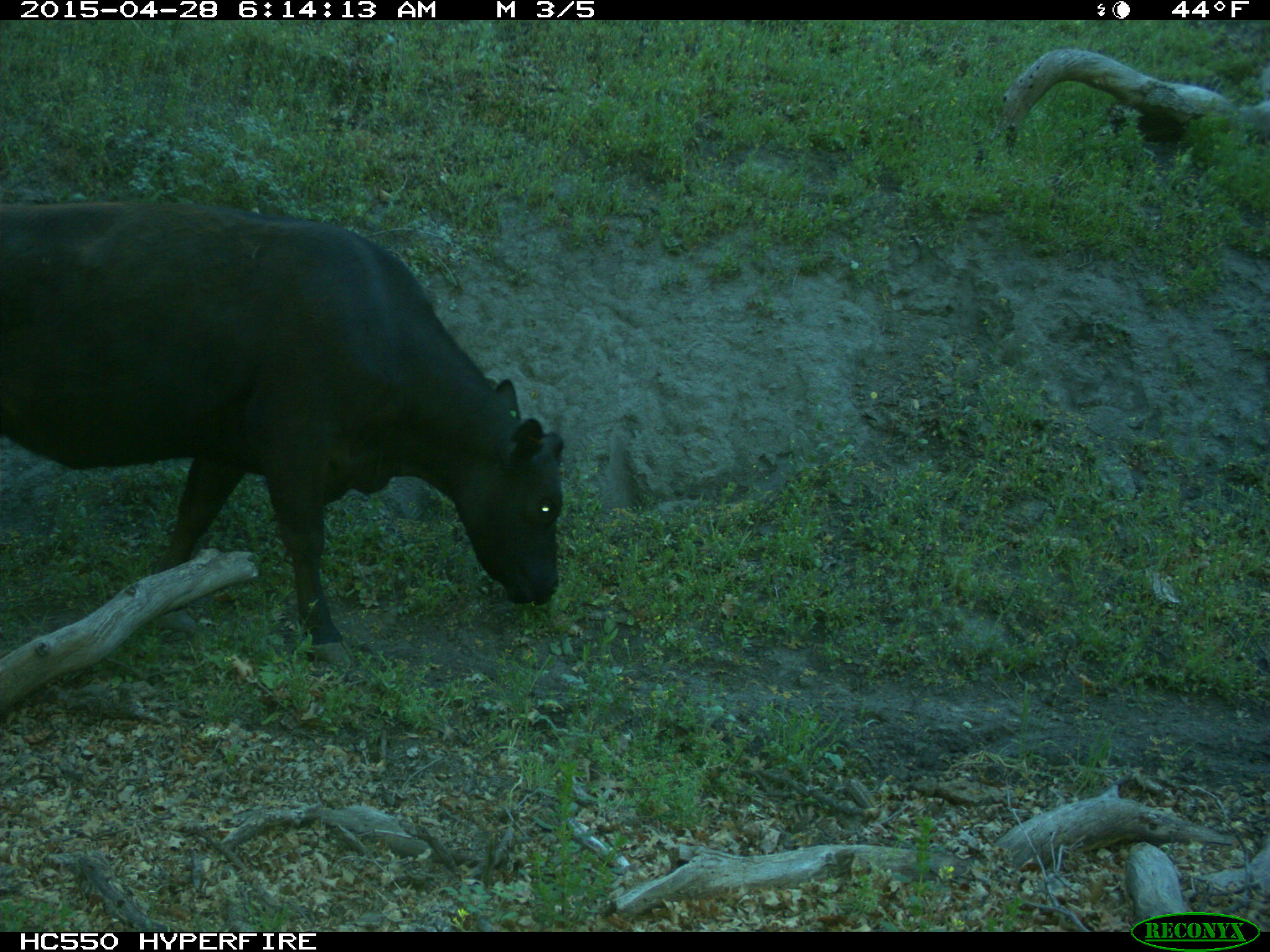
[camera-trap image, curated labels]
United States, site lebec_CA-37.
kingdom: Animalia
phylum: Chordata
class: Mammalia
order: Artiodactyla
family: Bovidae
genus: Bos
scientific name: Bos taurus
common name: domestic cow